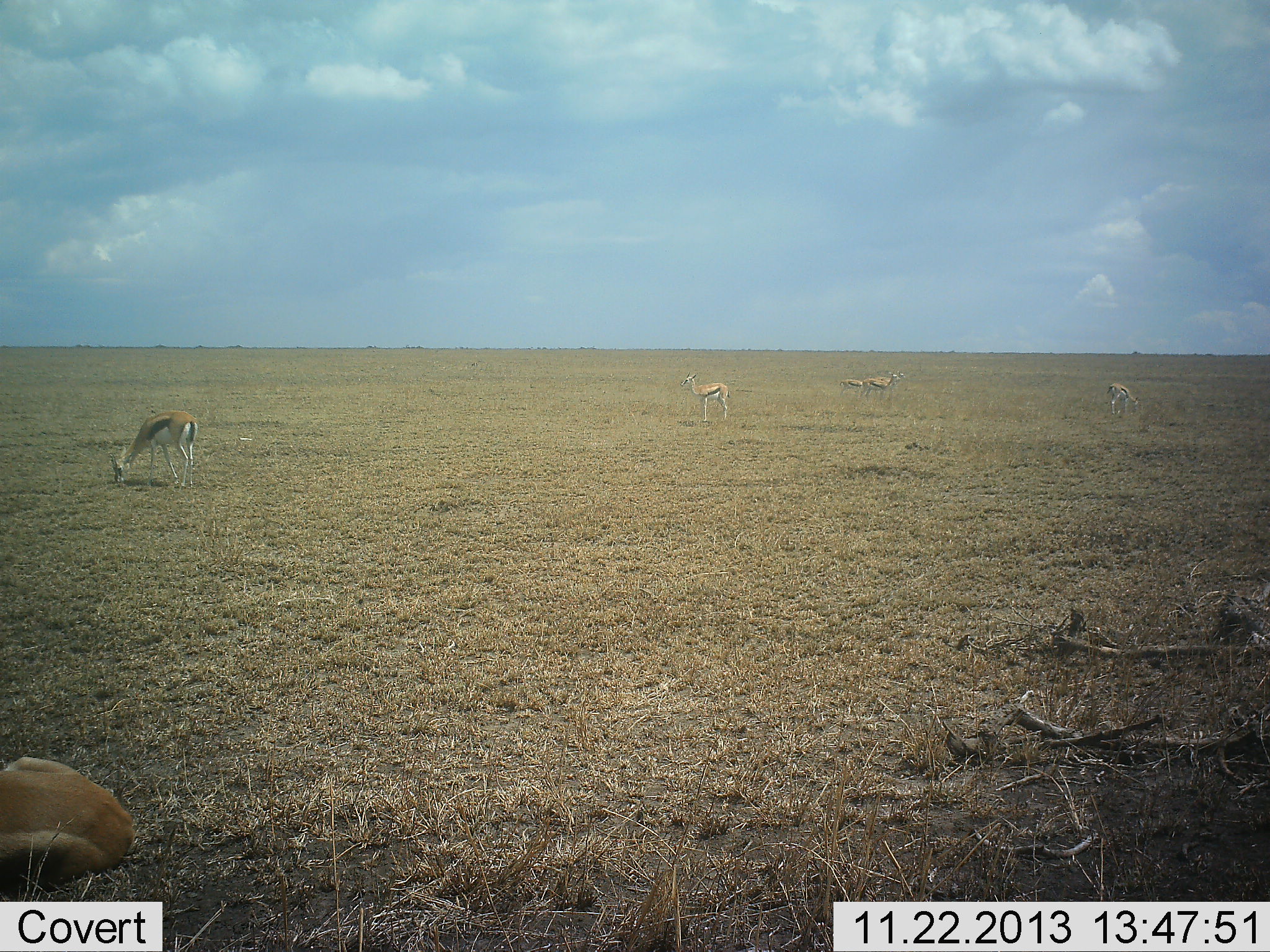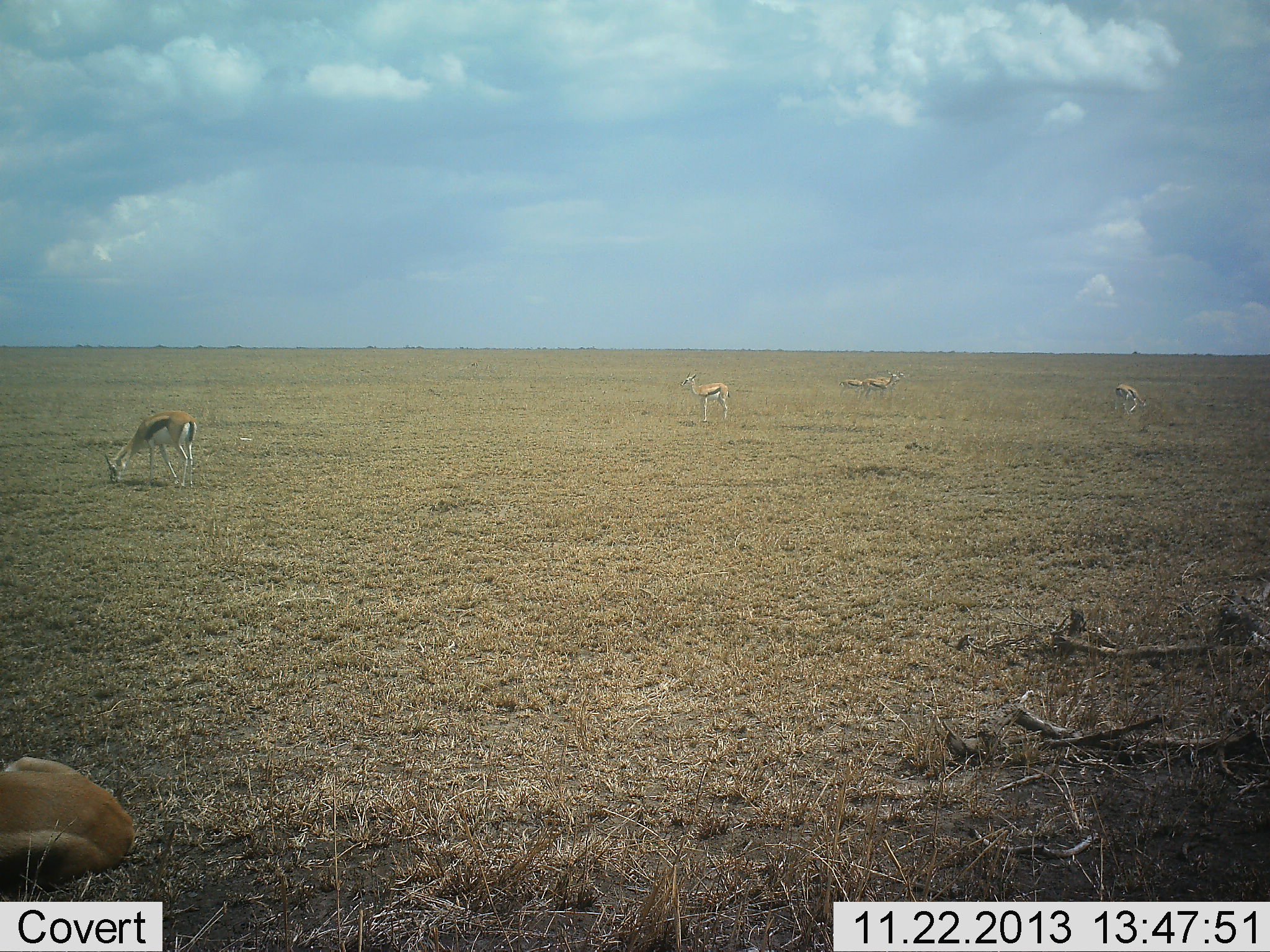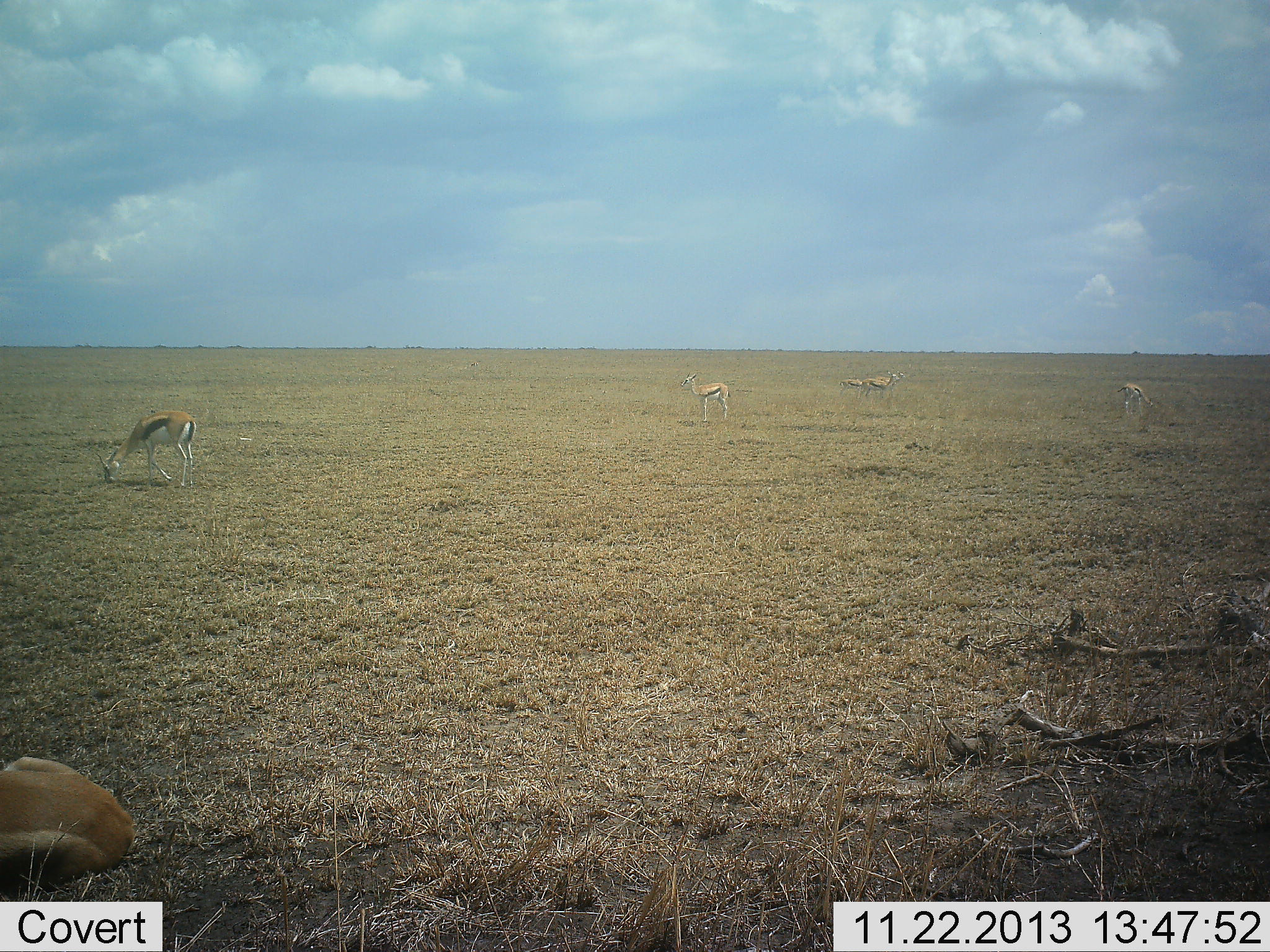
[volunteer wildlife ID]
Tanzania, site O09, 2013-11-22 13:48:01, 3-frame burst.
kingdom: Animalia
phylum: Chordata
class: Mammalia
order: Artiodactyla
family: Bovidae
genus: Eudorcas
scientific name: Eudorcas thomsonii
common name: thomson's gazelle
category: gazellethomsons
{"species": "gazellethomsons (thomson's gazelle) (Eudorcas thomsonii)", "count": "6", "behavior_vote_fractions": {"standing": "90%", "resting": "30%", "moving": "20%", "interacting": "0%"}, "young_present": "0%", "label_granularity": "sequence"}